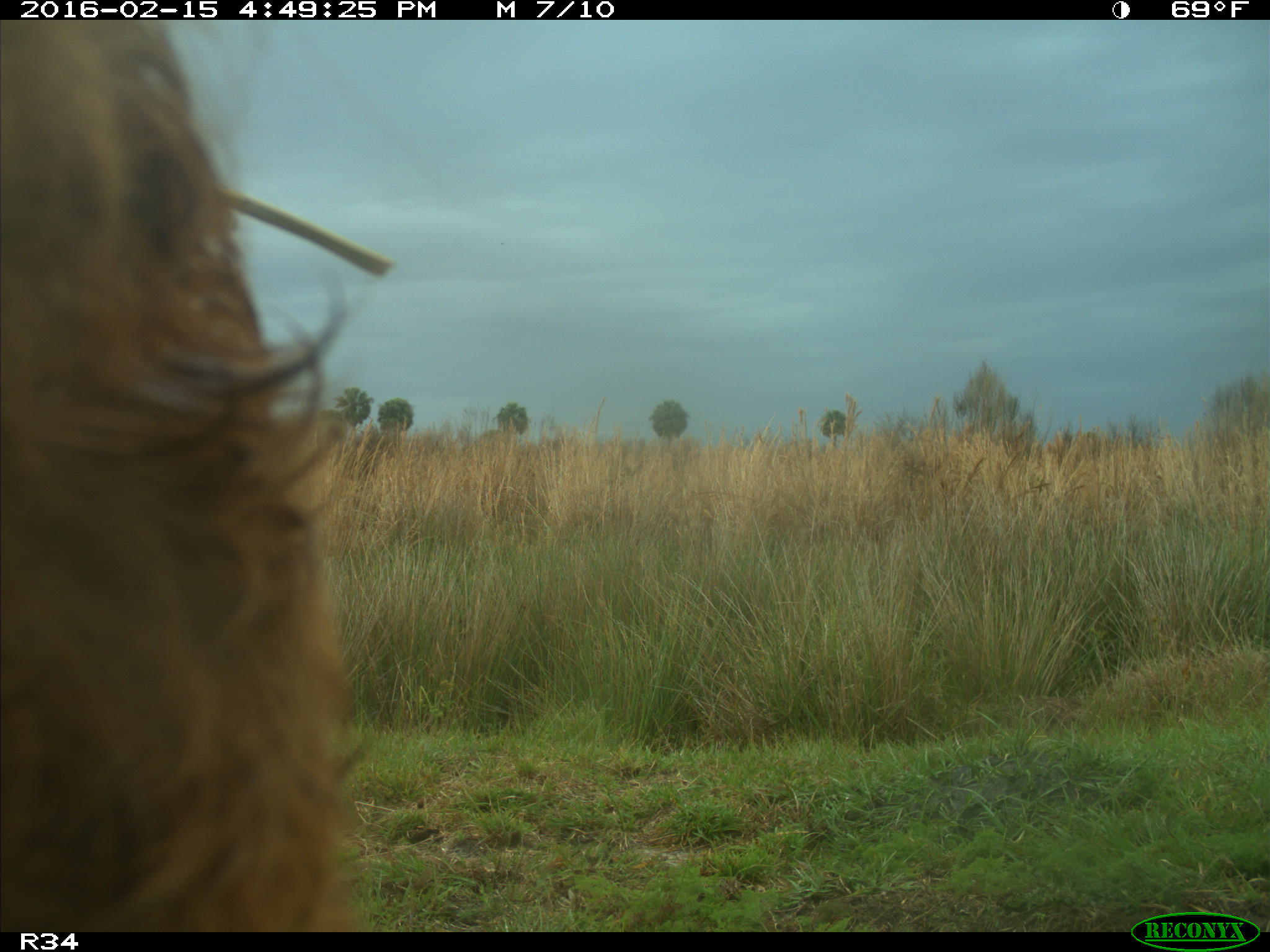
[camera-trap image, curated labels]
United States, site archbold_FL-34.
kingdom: Animalia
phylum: Chordata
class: Mammalia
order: Artiodactyla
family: Bovidae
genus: Bos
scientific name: Bos taurus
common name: domestic cow